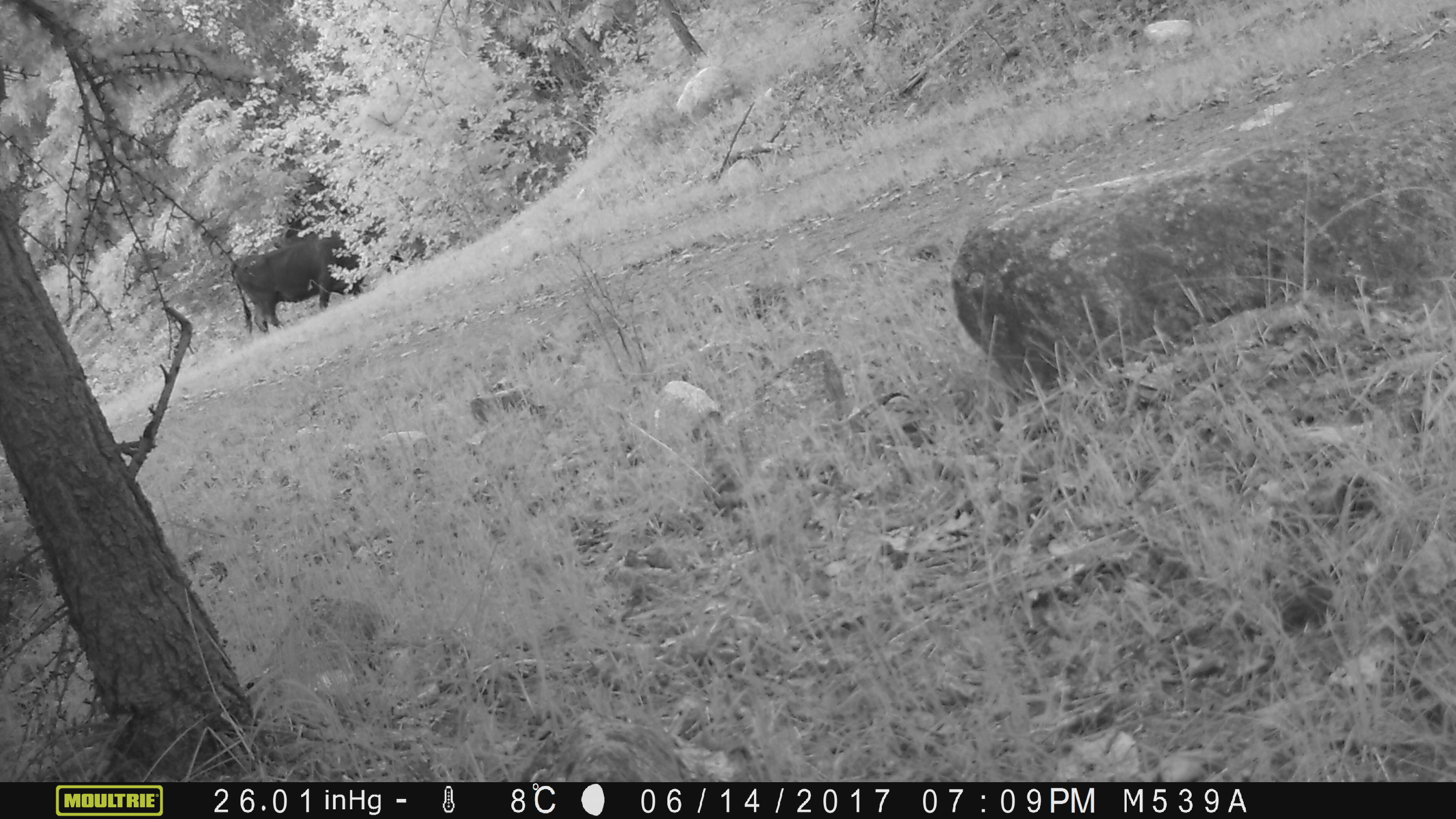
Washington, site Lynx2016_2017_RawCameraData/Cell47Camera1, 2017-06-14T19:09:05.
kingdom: Animalia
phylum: Chordata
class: Mammalia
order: Artiodactyla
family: Bovidae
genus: Bos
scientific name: Bos taurus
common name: domestic cattle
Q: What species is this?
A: Domestic cattle (Bos taurus).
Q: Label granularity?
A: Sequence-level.